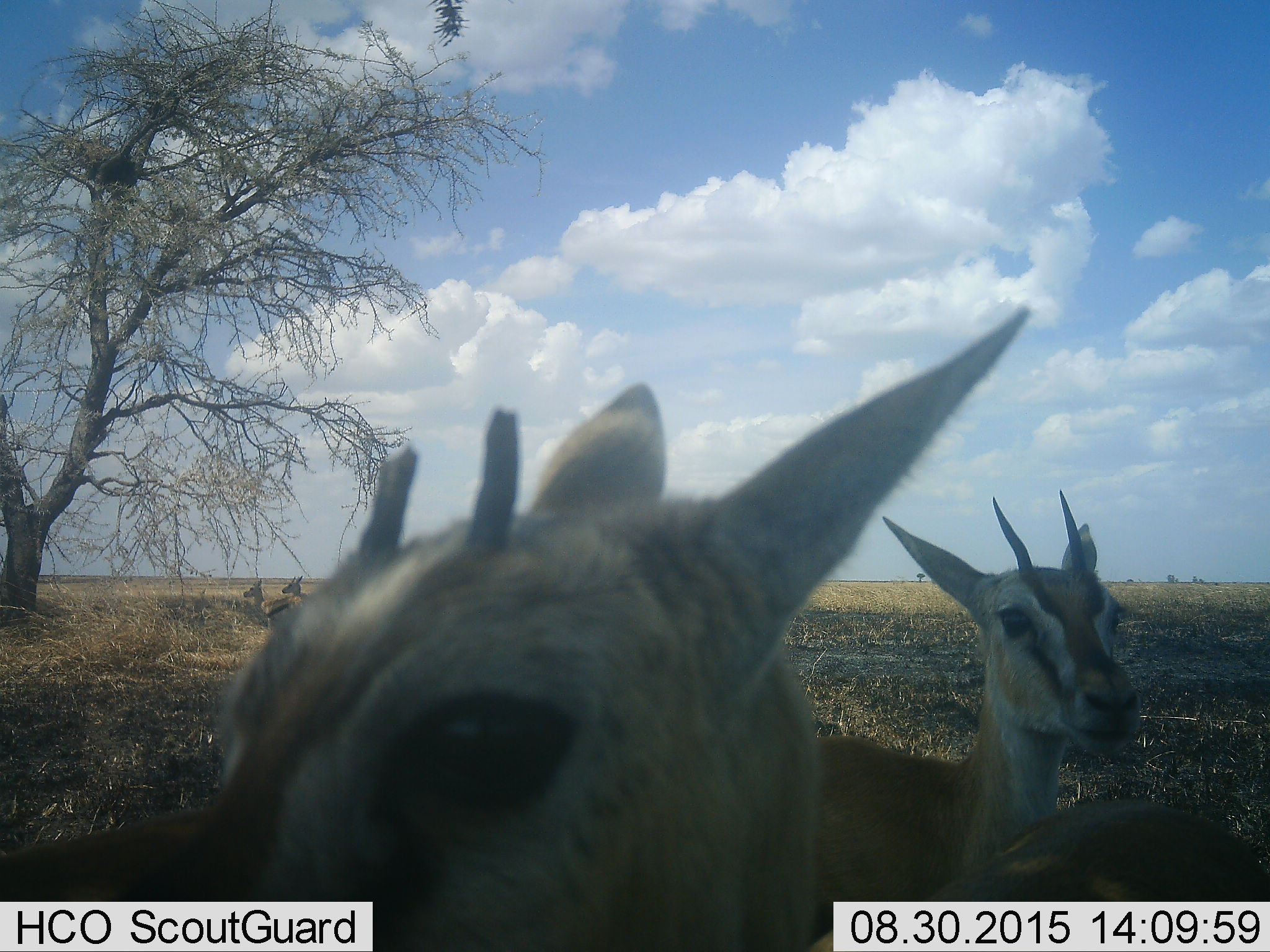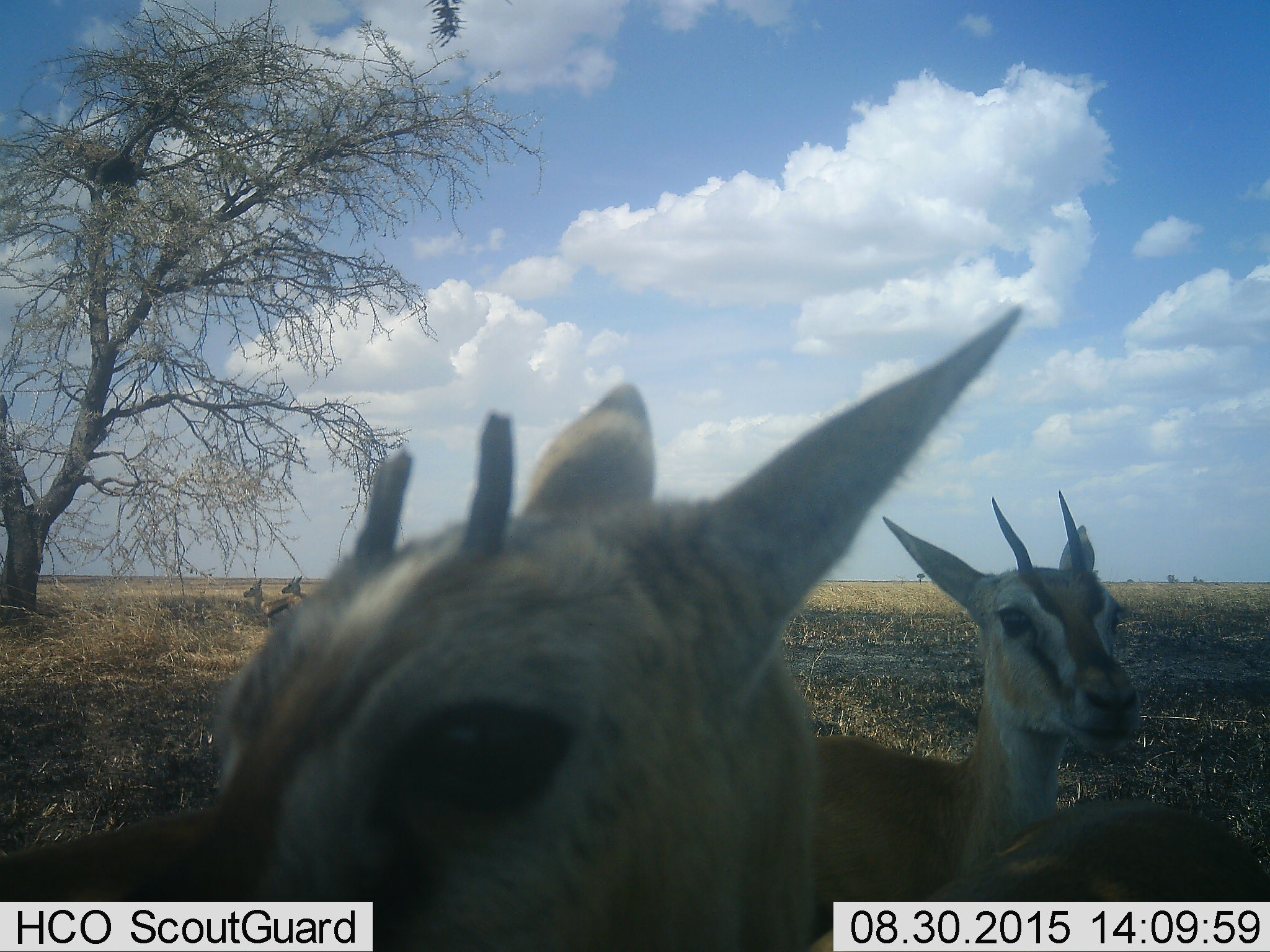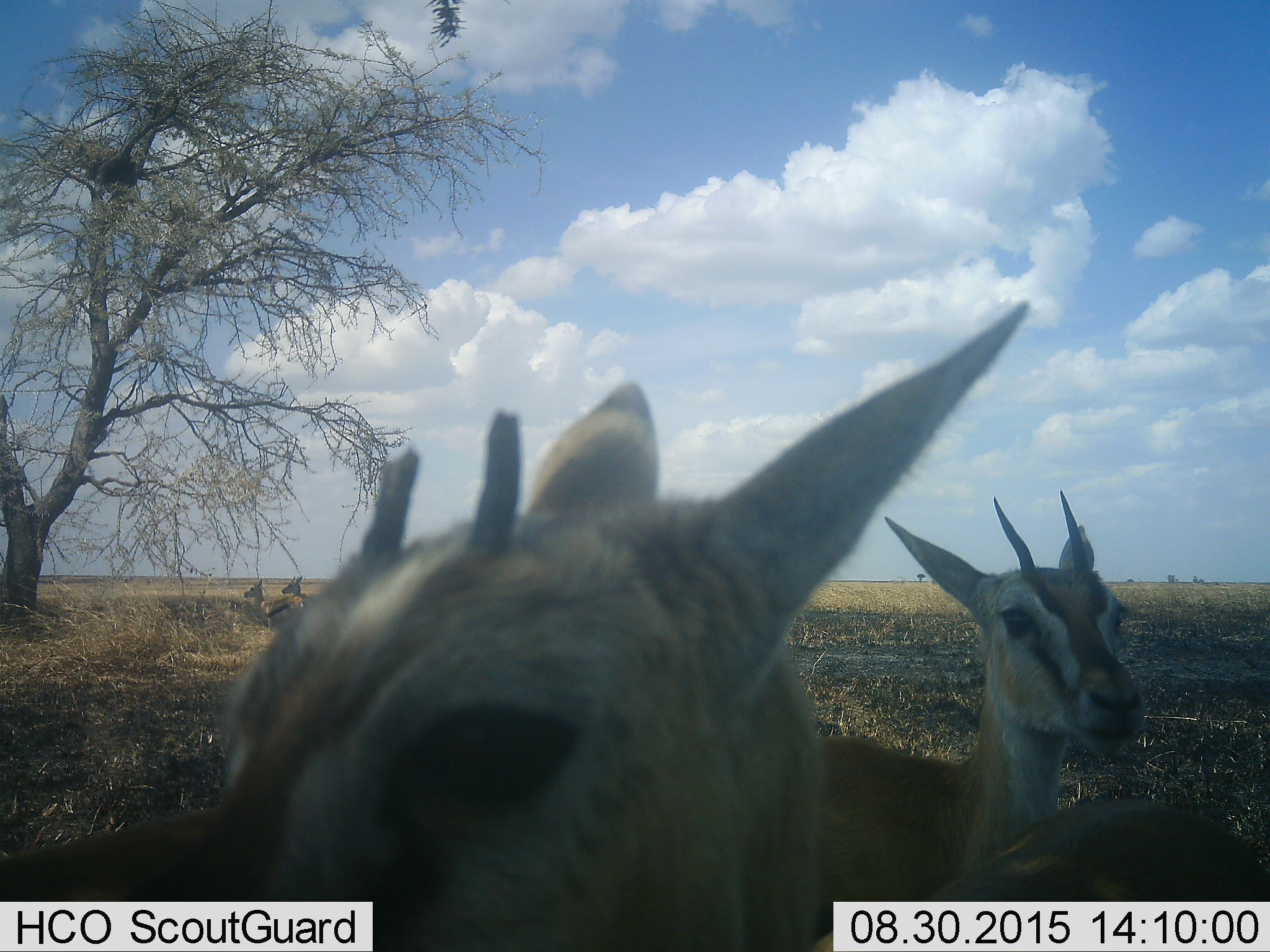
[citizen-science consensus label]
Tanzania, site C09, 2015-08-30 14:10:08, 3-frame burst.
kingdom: Animalia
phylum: Chordata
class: Mammalia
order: Artiodactyla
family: Bovidae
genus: Eudorcas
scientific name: Eudorcas thomsonii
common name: thomson's gazelle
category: gazellethomsons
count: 4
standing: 93%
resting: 7%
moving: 0%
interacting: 0%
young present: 21%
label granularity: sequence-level